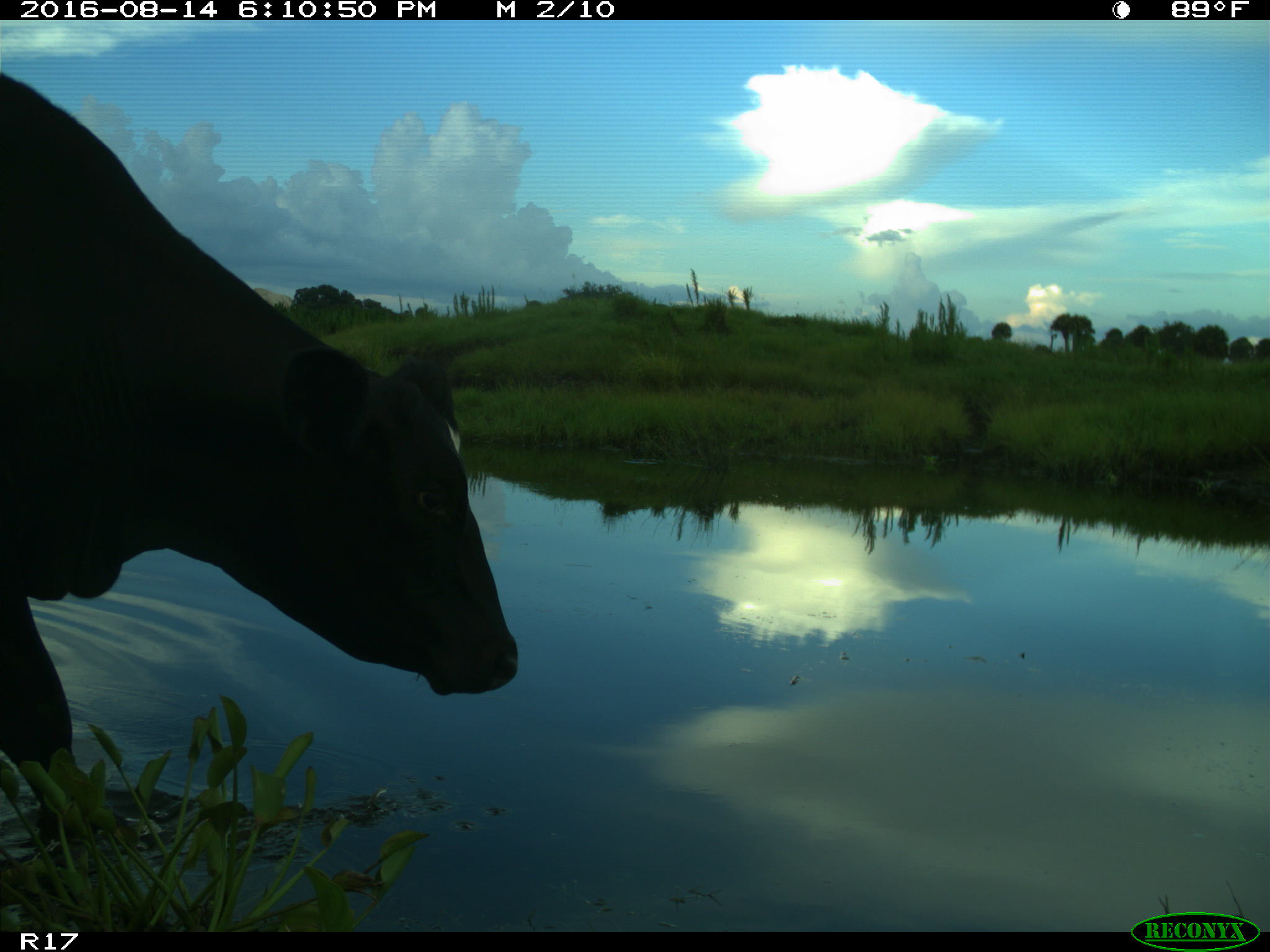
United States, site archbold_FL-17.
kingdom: Animalia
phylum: Chordata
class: Mammalia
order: Artiodactyla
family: Bovidae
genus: Bos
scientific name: Bos taurus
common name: domestic cow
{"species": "Bos taurus (domestic cow)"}